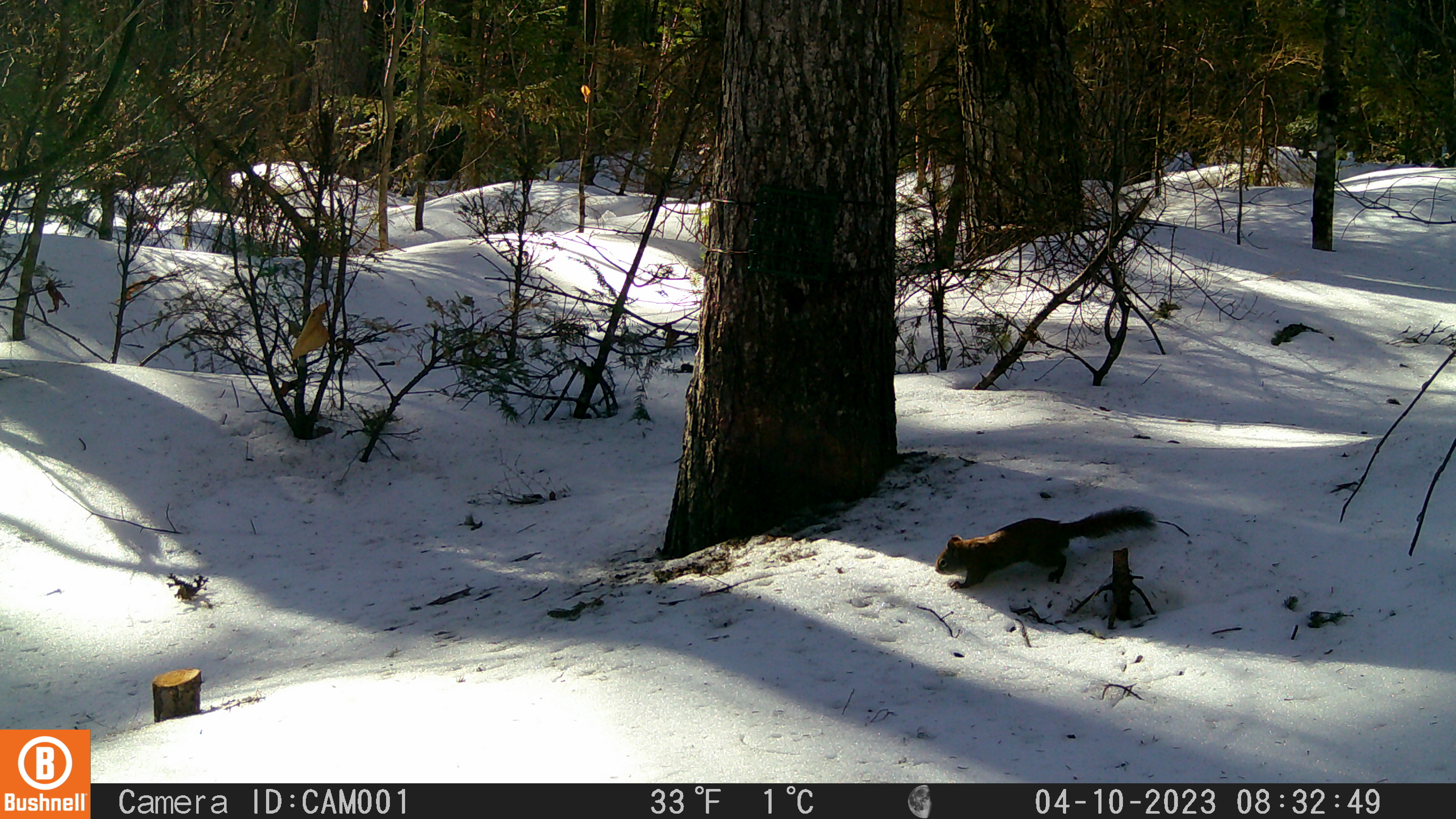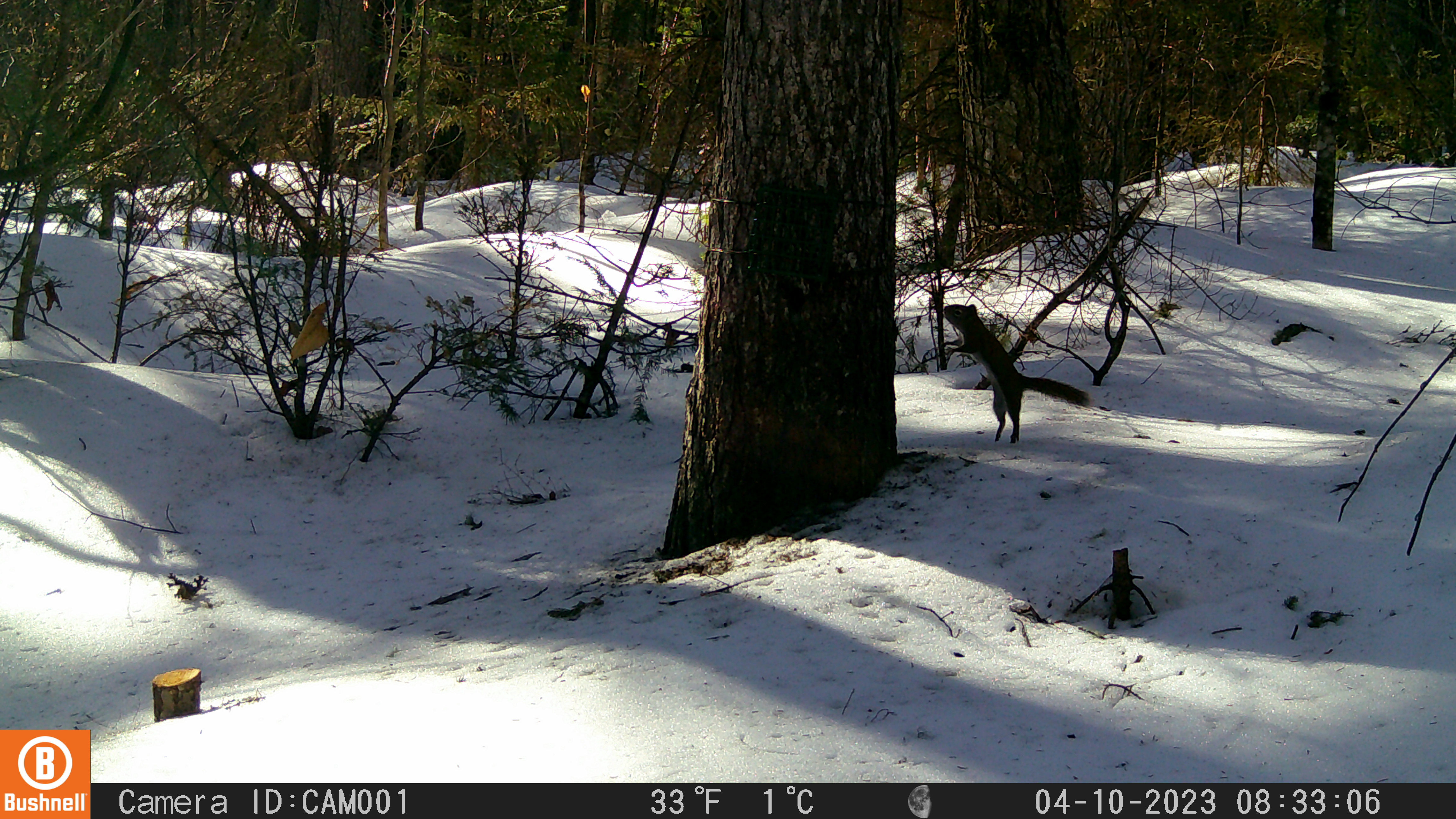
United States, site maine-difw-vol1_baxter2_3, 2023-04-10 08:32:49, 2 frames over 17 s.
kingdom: Animalia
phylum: Chordata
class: Mammalia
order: Rodentia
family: Sciuridae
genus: Tamiasciurus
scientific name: Tamiasciurus hudsonicus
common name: red squirrel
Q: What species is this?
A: Red squirrel (Tamiasciurus hudsonicus).